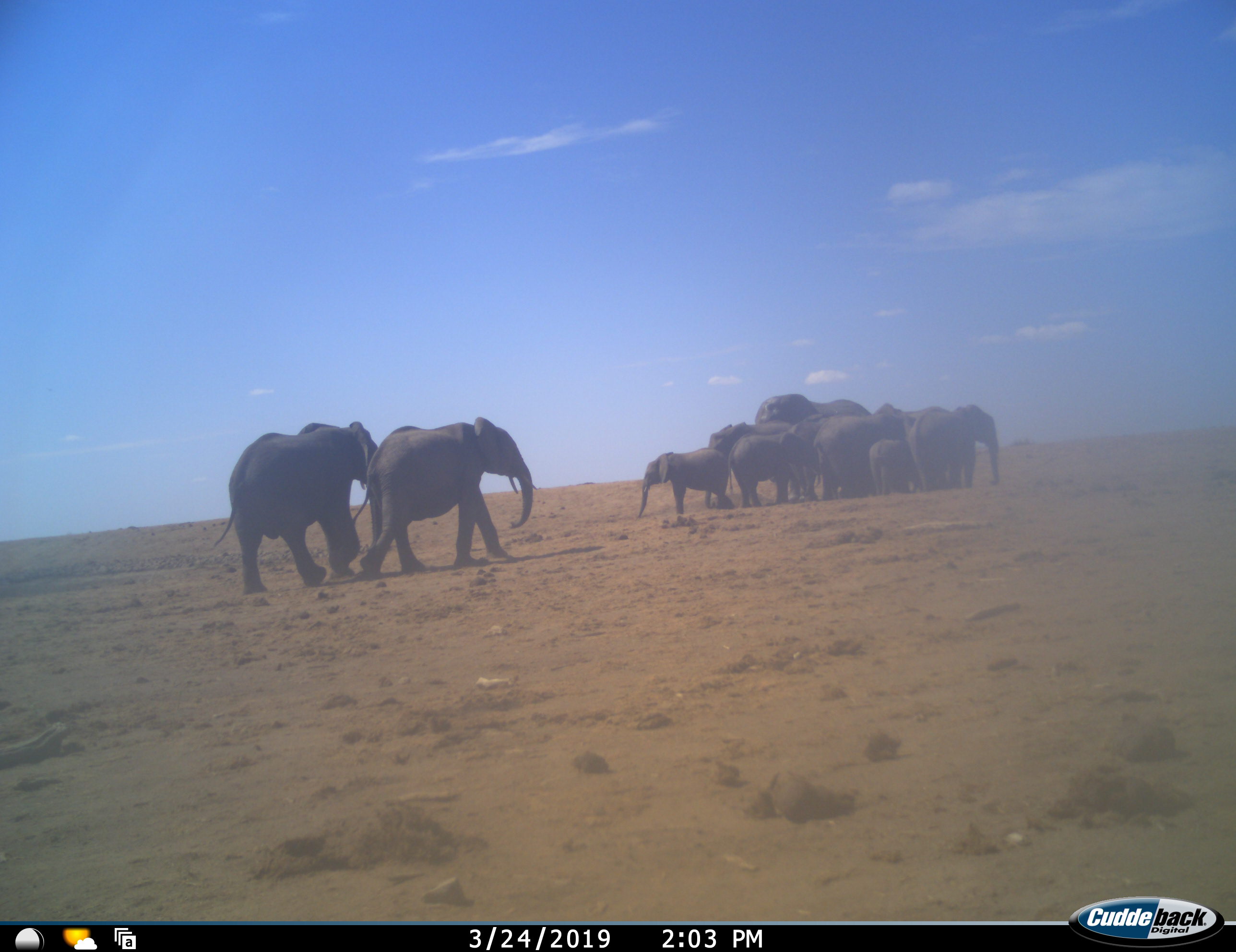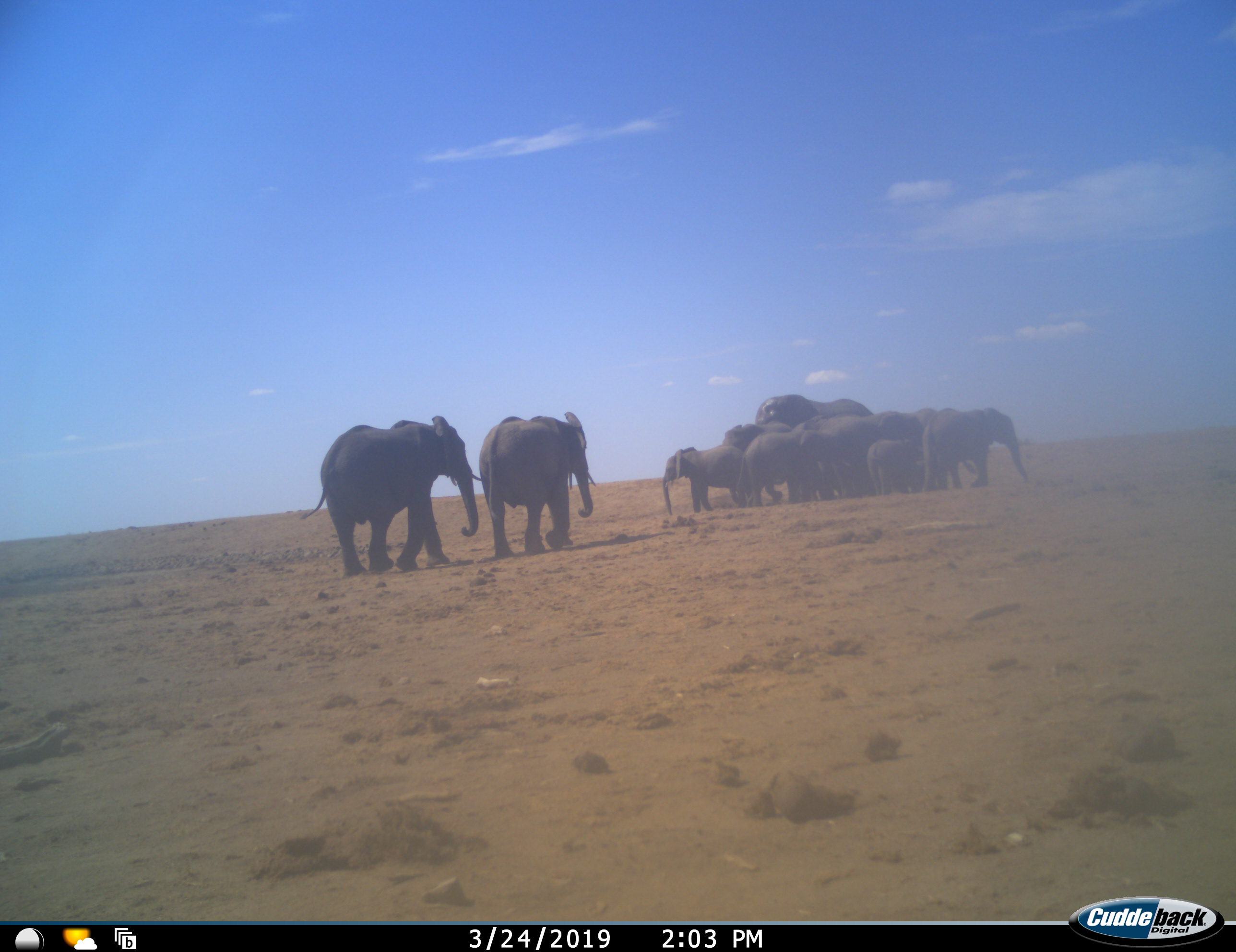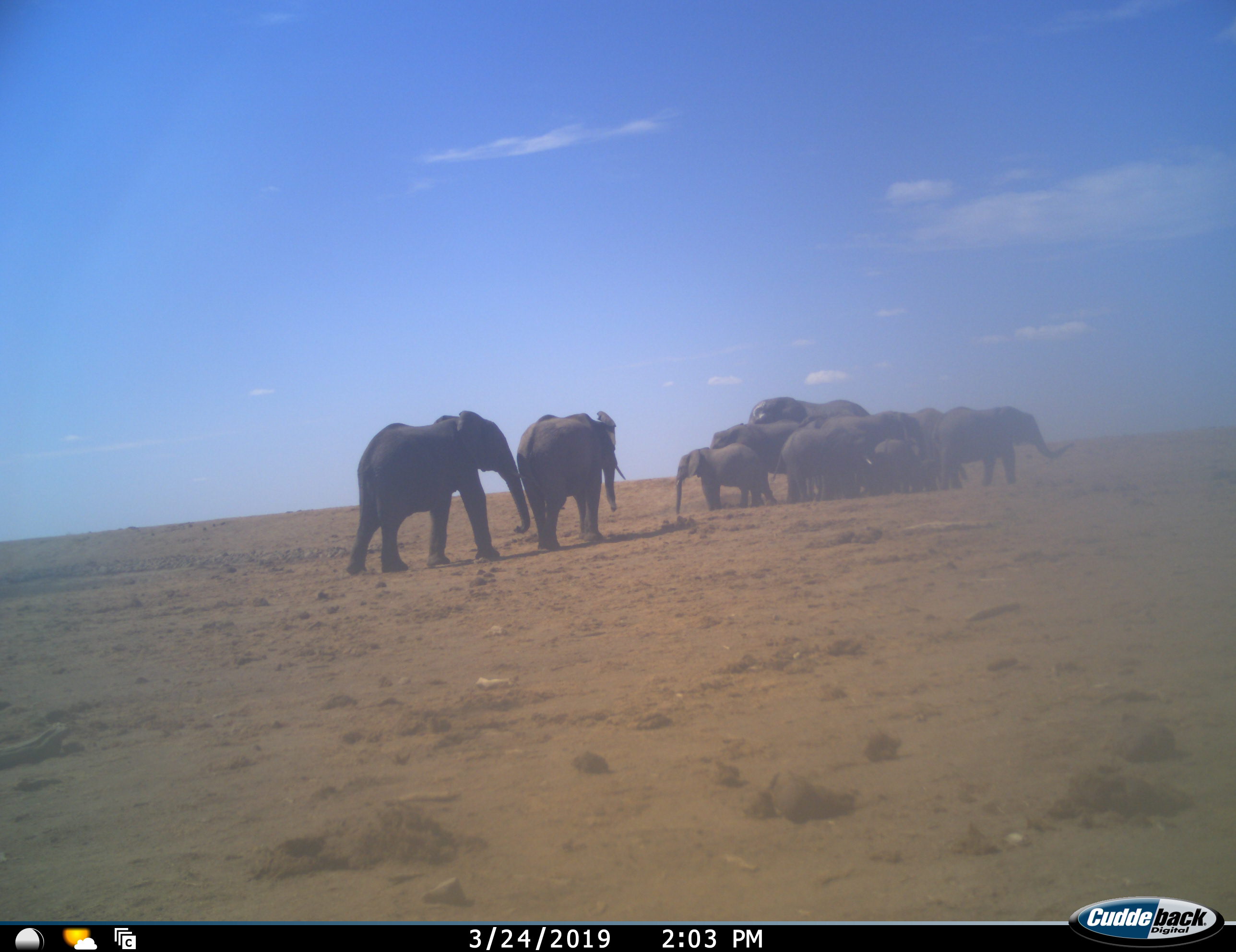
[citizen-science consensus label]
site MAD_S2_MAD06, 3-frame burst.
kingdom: Animalia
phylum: Chordata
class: Mammalia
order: Proboscidea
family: Elephantidae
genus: Loxodonta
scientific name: Loxodonta africana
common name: african bush elephant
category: elephant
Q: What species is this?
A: Elephant (african bush elephant) (Loxodonta africana).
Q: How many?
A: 11-50.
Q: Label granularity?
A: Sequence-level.